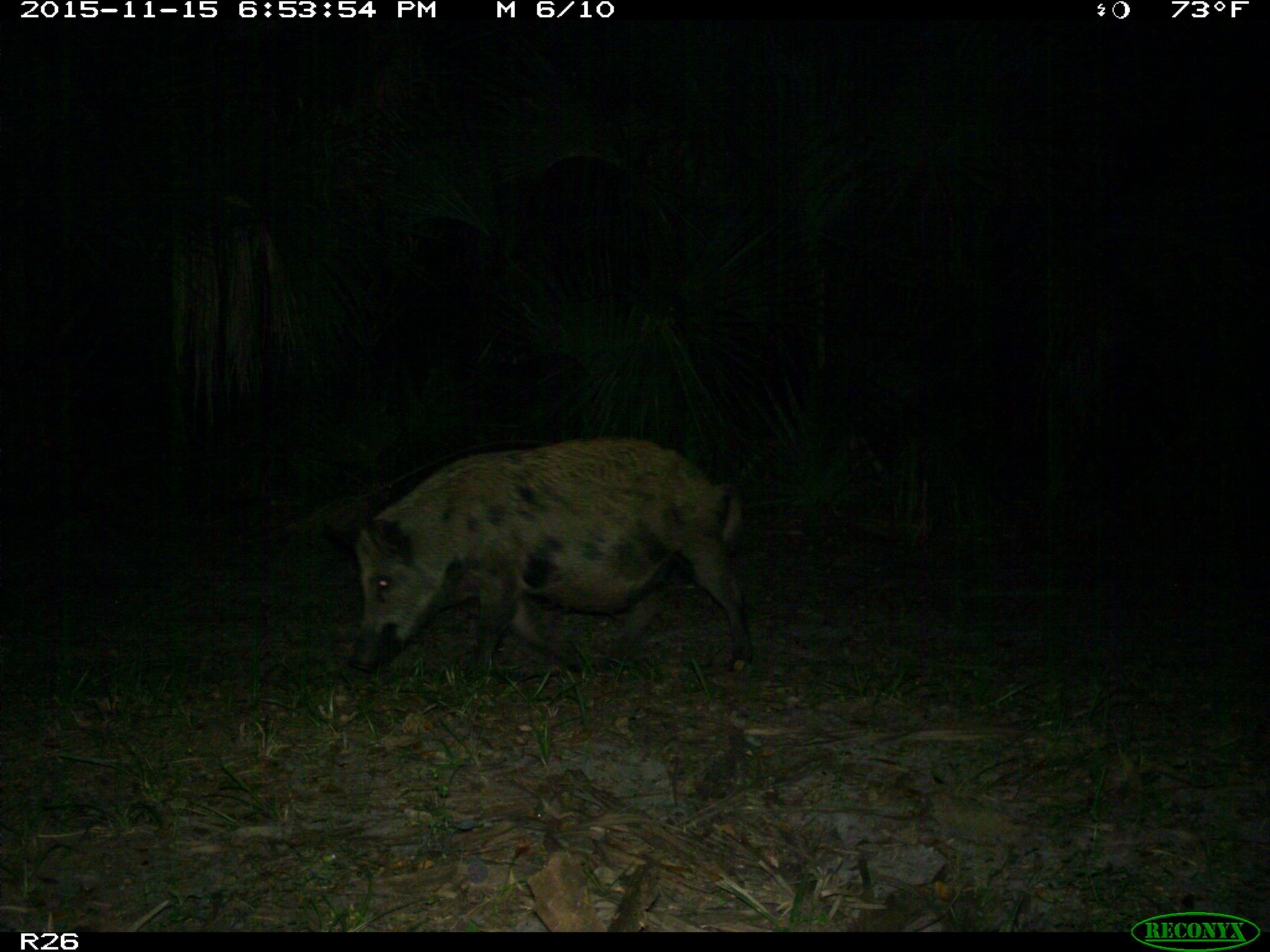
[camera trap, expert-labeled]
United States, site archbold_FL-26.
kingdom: Animalia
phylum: Chordata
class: Mammalia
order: Artiodactyla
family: Suidae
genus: Sus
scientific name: Sus scrofa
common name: wild boar